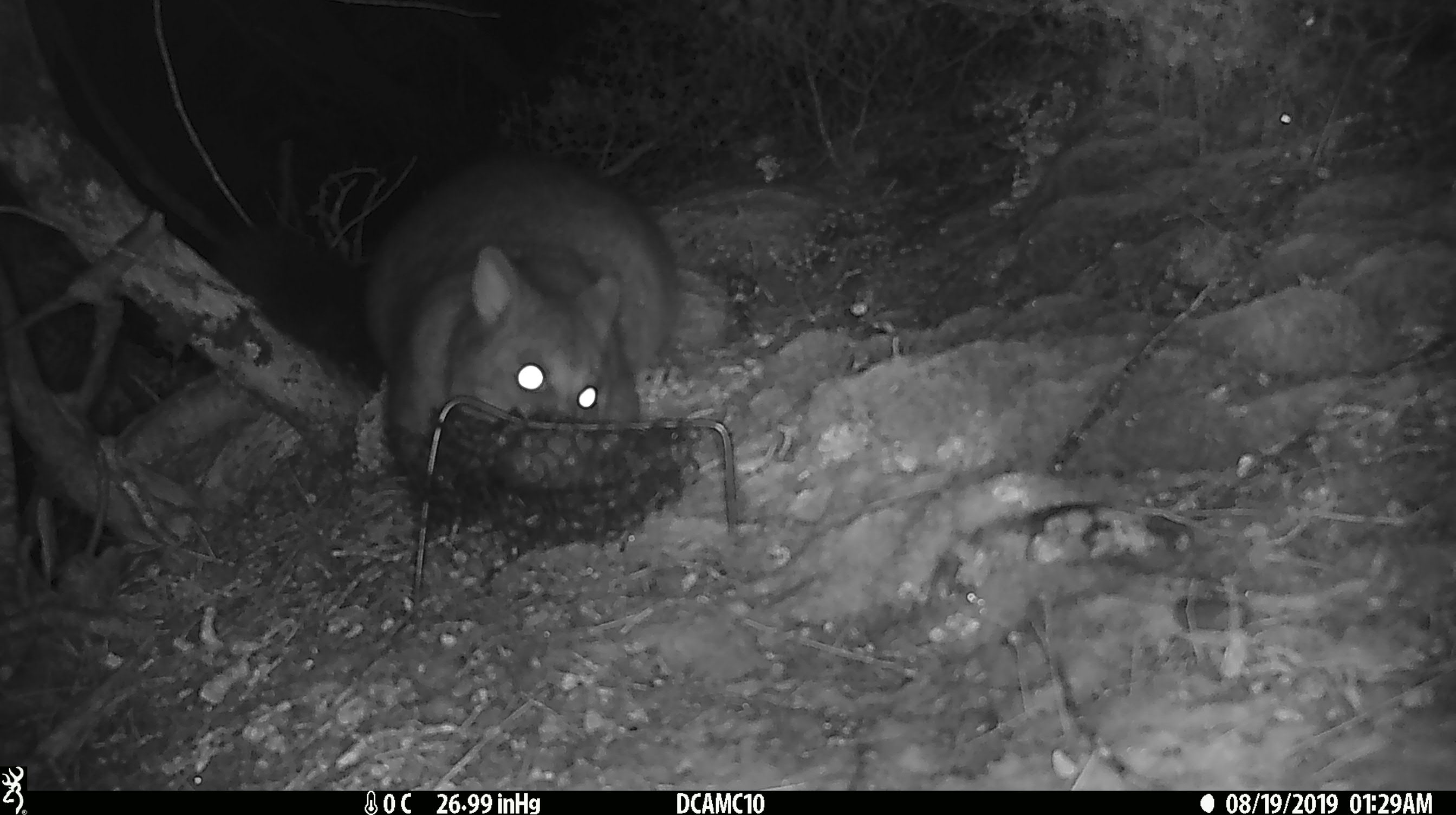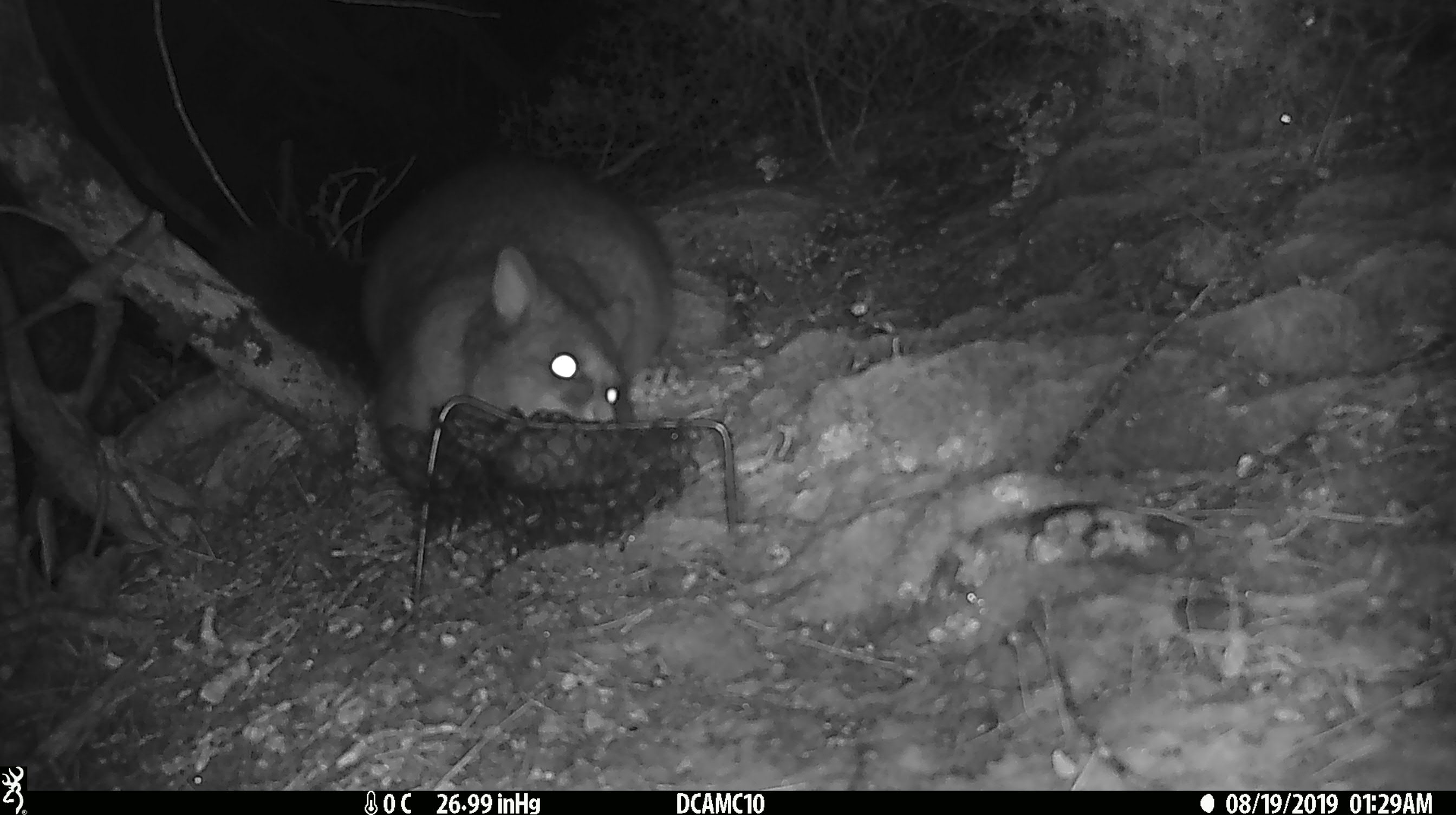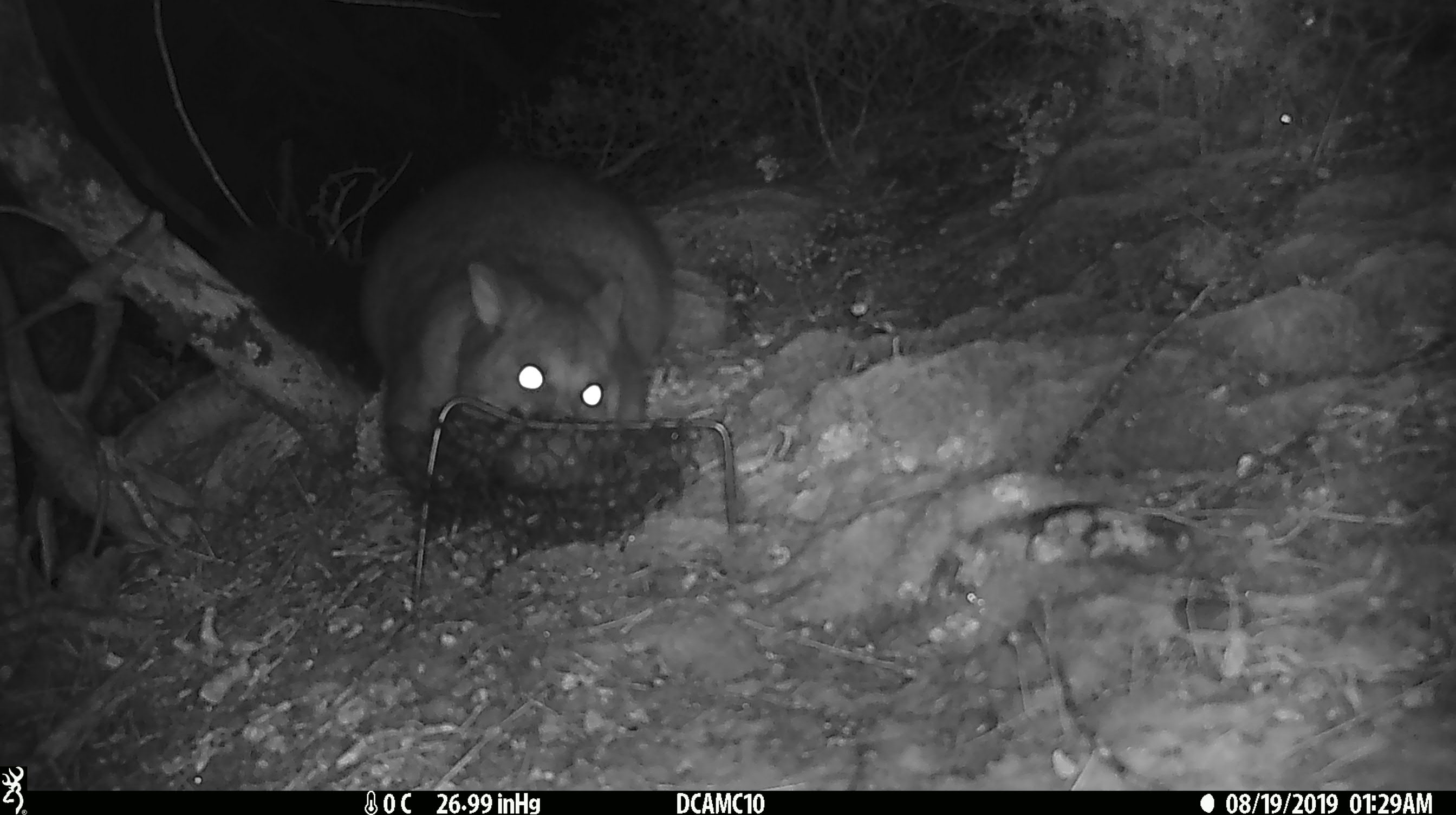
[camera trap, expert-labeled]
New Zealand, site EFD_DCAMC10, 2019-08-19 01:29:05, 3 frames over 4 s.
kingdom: Animalia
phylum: Chordata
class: Mammalia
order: Diprotodontia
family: Phalangeridae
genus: Trichosurus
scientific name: Trichosurus vulpecula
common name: common brushtail possum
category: possum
Possum (common brushtail possum) (Trichosurus vulpecula).